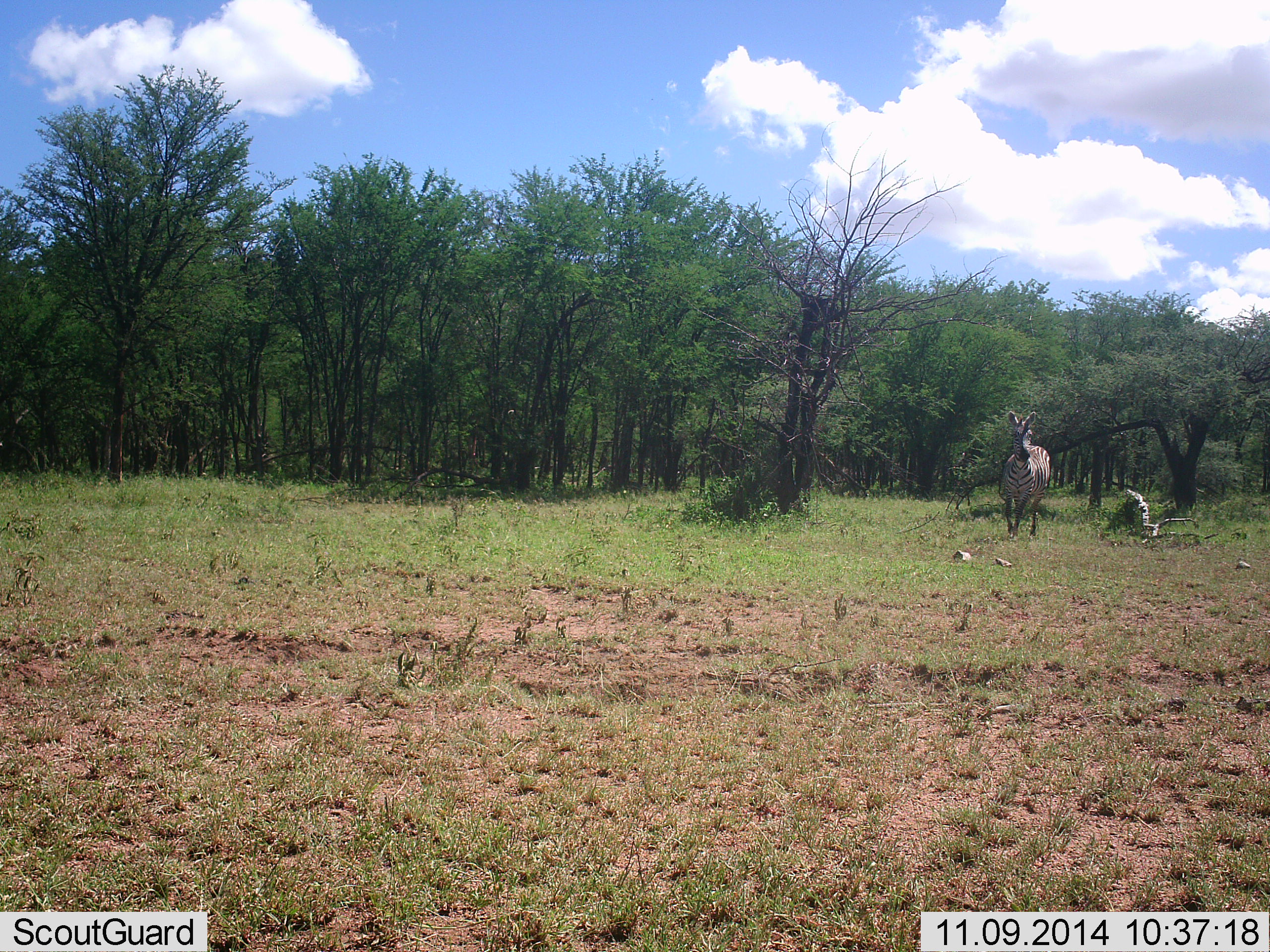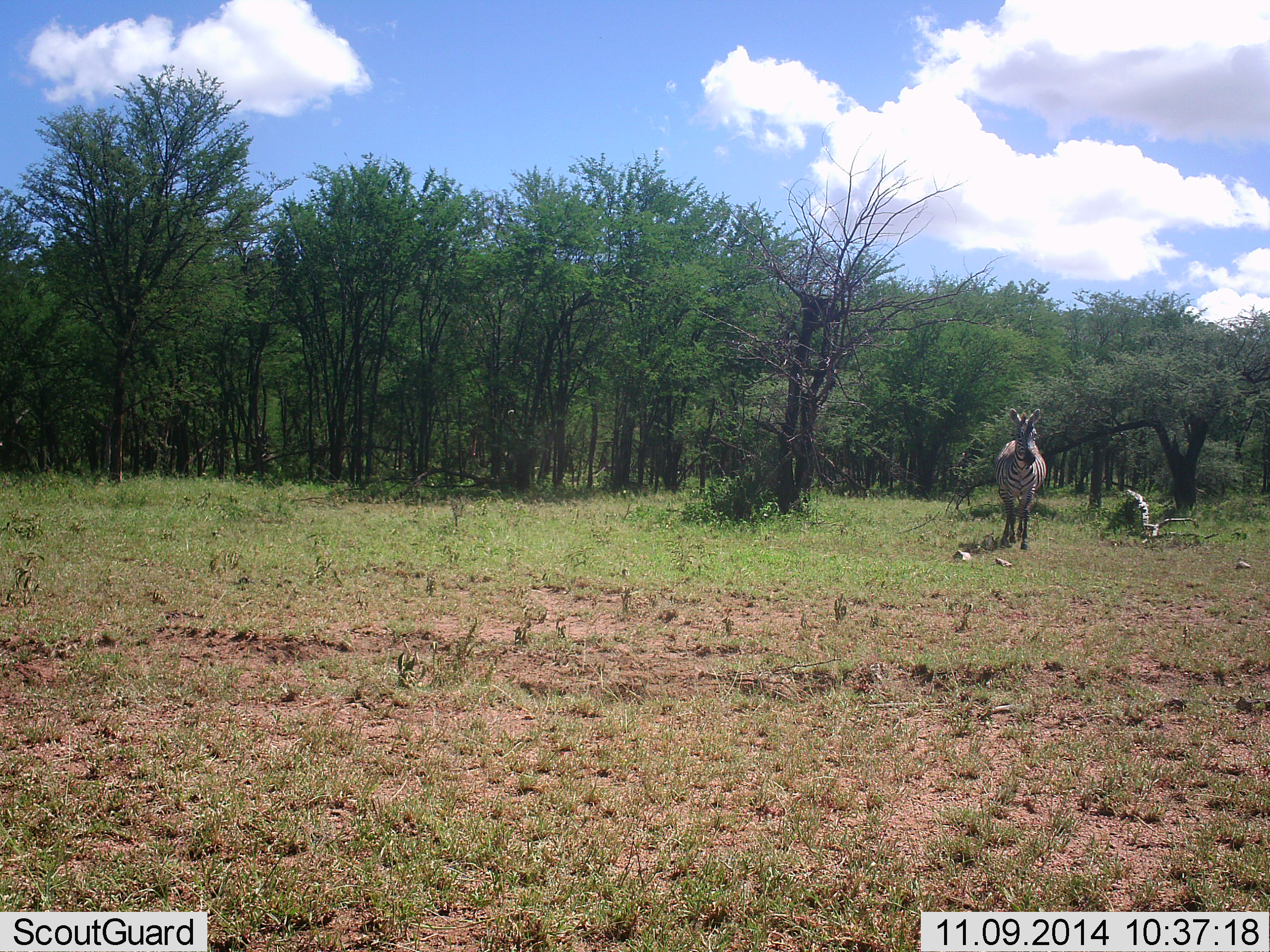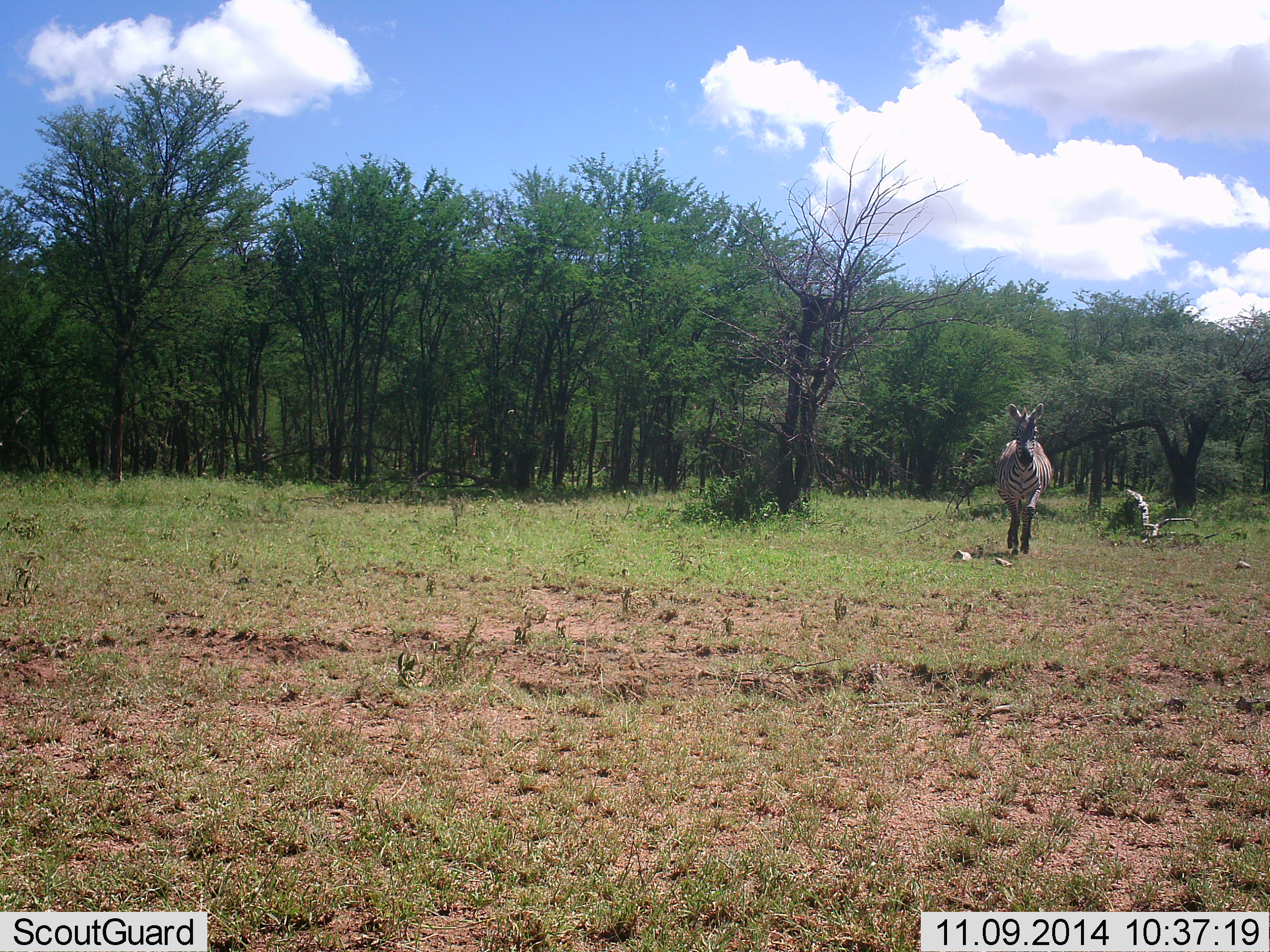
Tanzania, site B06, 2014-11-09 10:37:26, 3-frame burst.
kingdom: Animalia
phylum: Chordata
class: Mammalia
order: Perissodactyla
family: Equidae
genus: Equus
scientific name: Equus quagga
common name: plains zebra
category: zebra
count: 1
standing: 0%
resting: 0%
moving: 100%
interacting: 0%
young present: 0%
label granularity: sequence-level